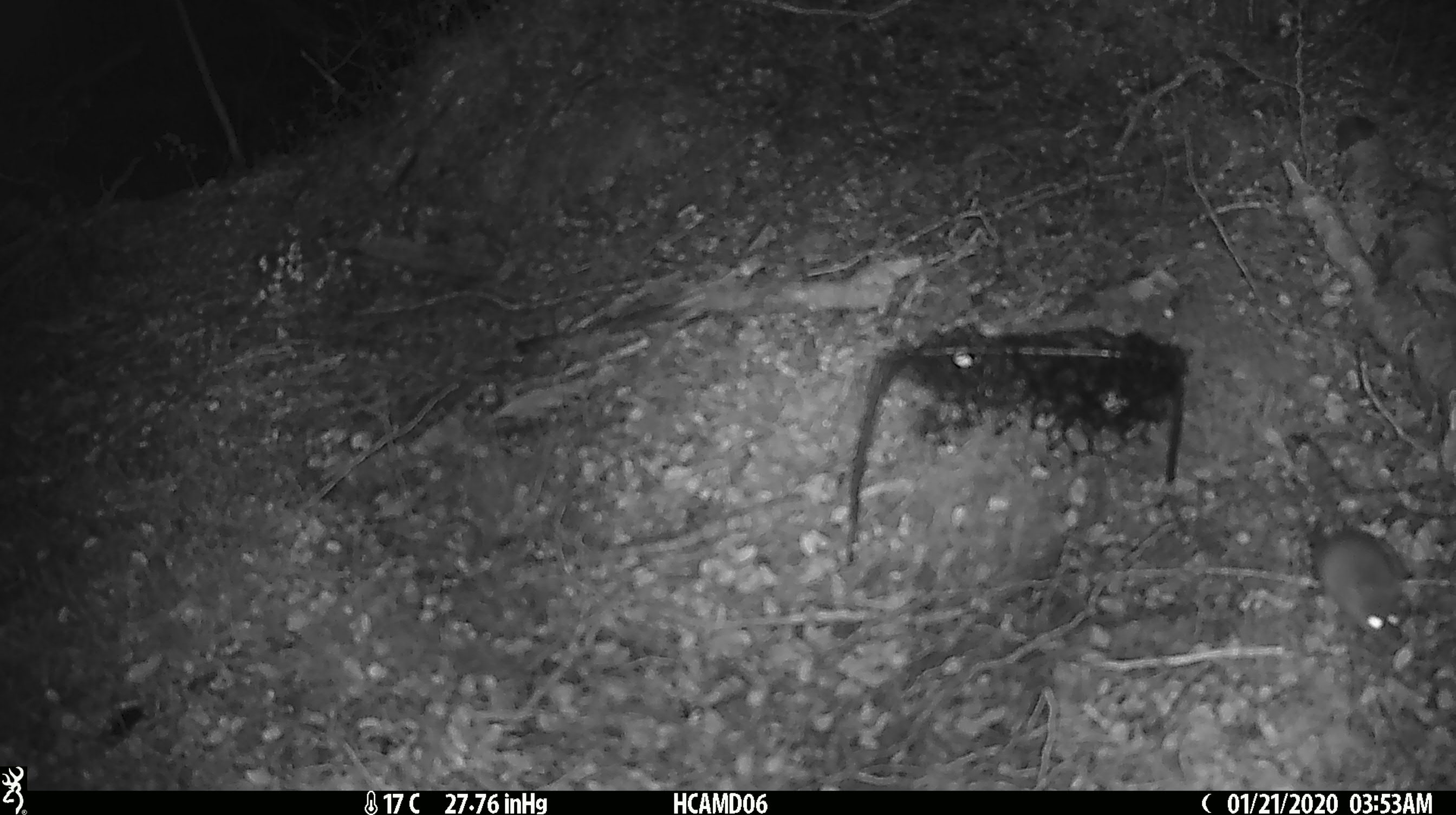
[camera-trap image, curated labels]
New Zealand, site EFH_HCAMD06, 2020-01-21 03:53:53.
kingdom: Animalia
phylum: Chordata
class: Mammalia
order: Rodentia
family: Muridae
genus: Mus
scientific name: Mus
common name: mouse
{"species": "mouse (Mus)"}